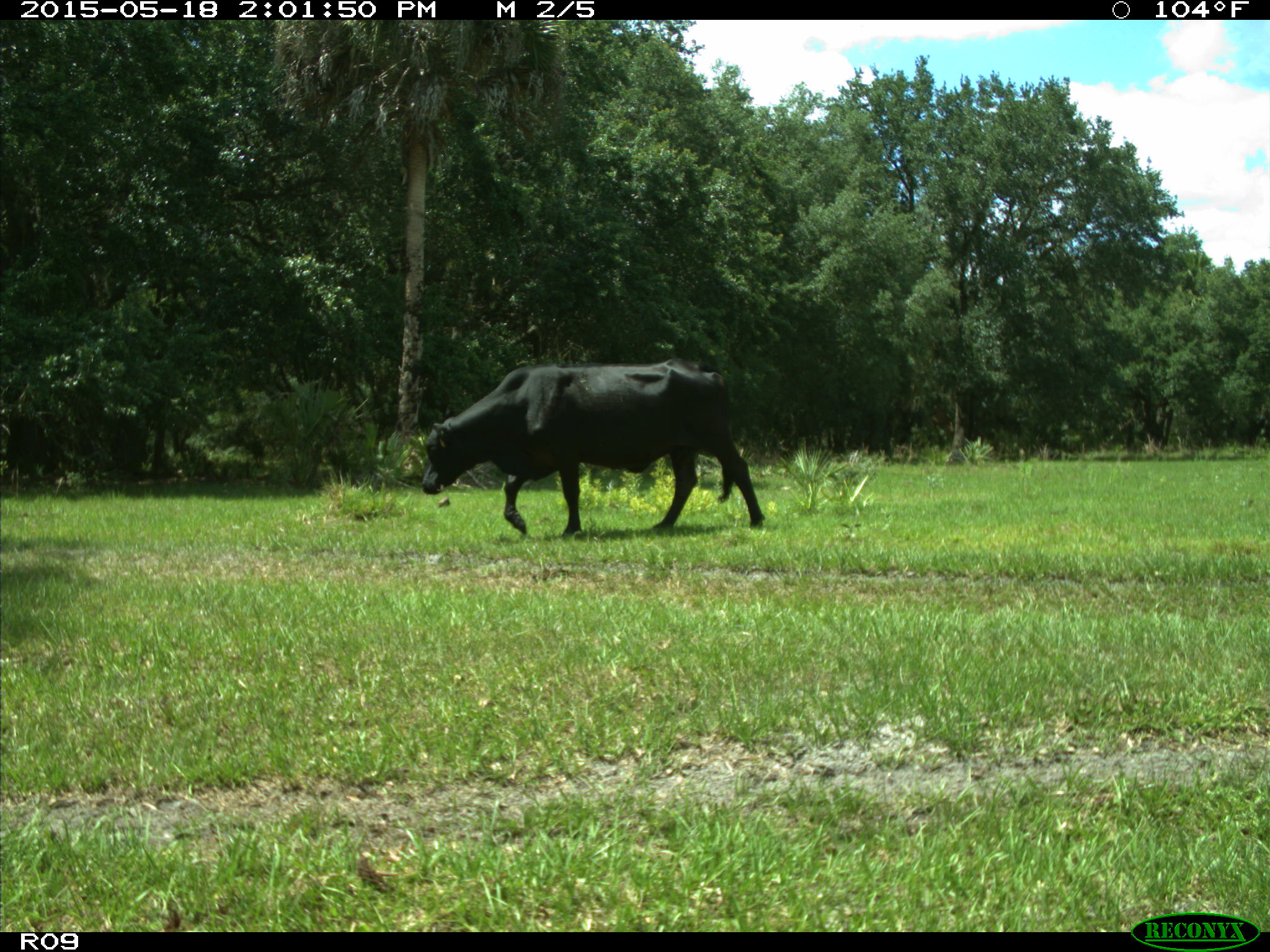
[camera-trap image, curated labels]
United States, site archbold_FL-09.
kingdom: Animalia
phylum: Chordata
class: Mammalia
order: Artiodactyla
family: Bovidae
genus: Bos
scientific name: Bos taurus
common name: domestic cow